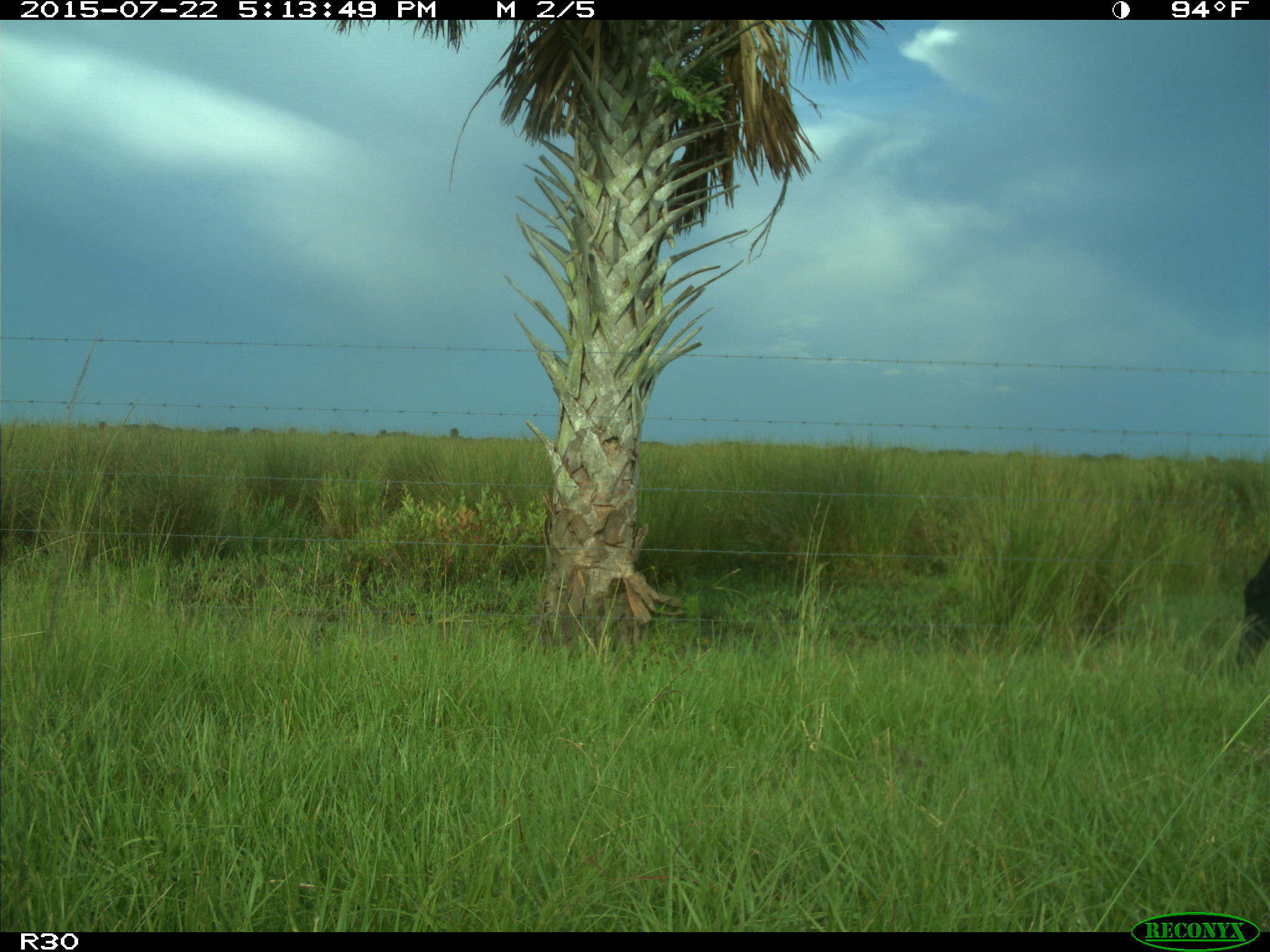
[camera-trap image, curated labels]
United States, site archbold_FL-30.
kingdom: Animalia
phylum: Chordata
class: Mammalia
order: Artiodactyla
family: Bovidae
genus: Bos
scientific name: Bos taurus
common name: domestic cow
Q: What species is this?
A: Bos taurus (domestic cow).